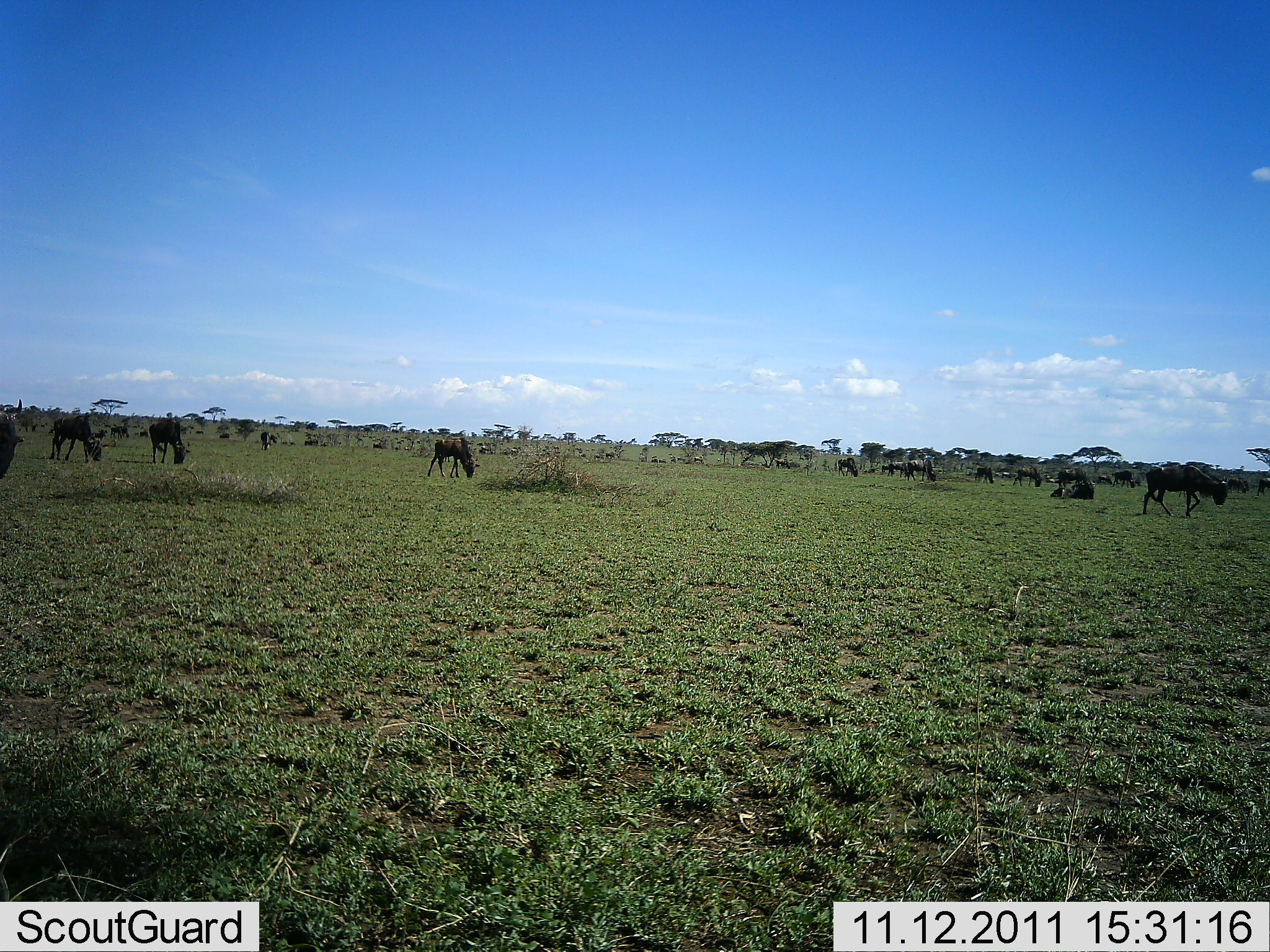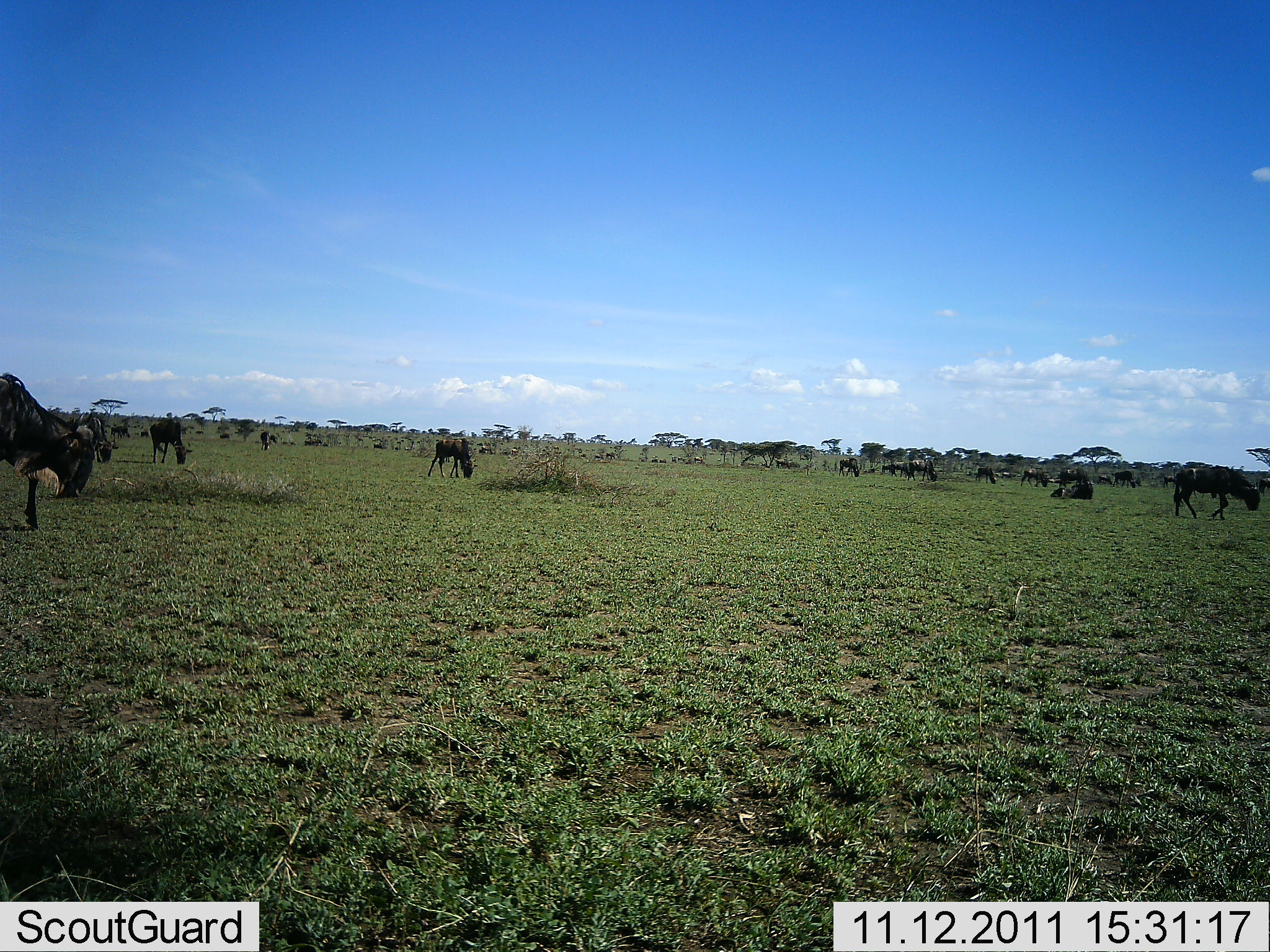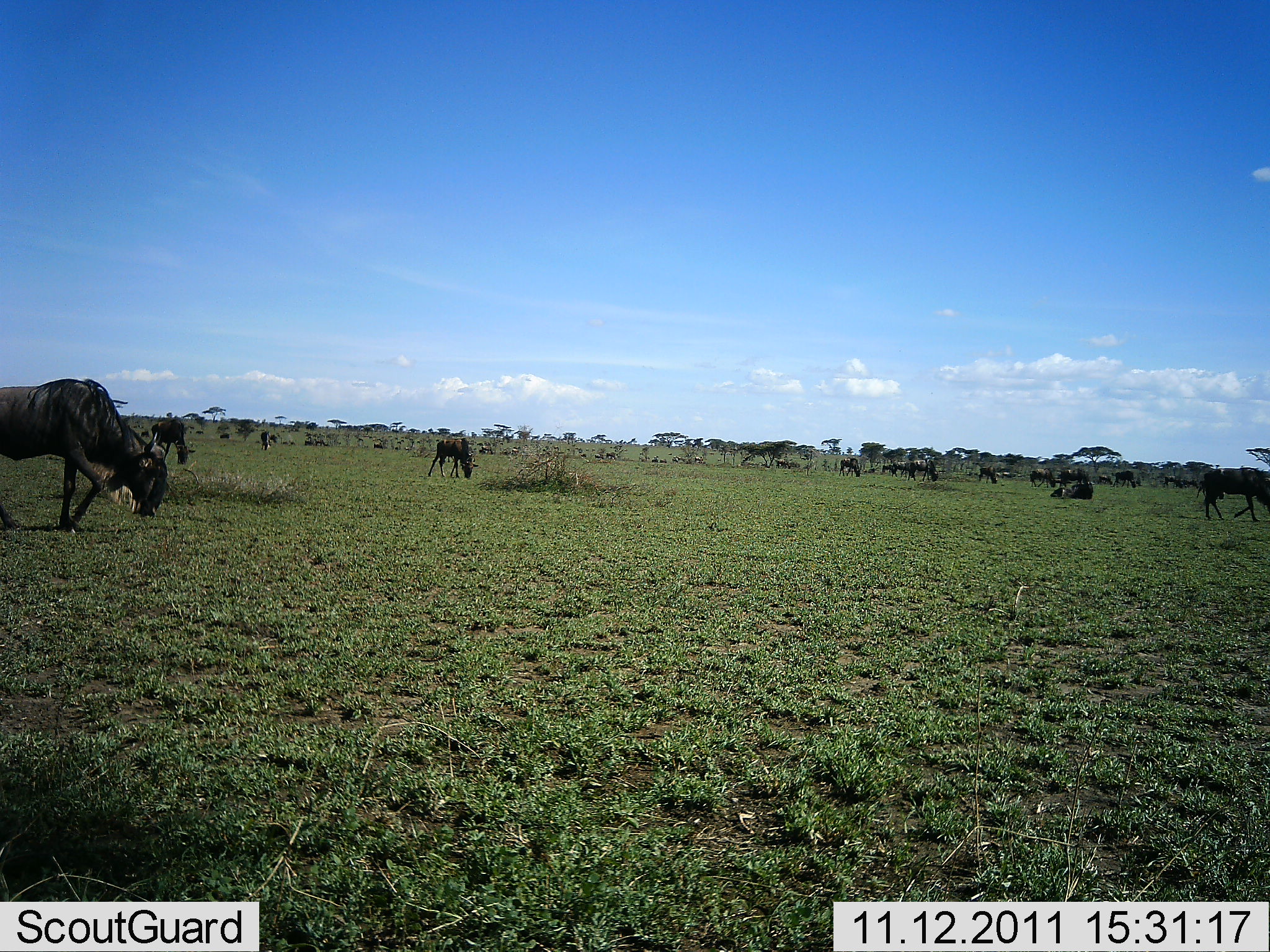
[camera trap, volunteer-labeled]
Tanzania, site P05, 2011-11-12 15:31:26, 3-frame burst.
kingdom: Animalia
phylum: Chordata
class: Mammalia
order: Artiodactyla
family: Bovidae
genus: Connochaetes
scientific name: Connochaetes taurinus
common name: blue wildebeest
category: wildebeest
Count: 11-50.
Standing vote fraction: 50%.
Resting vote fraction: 20%.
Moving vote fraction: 70%.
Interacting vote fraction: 0%.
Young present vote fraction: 0%.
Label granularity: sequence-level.